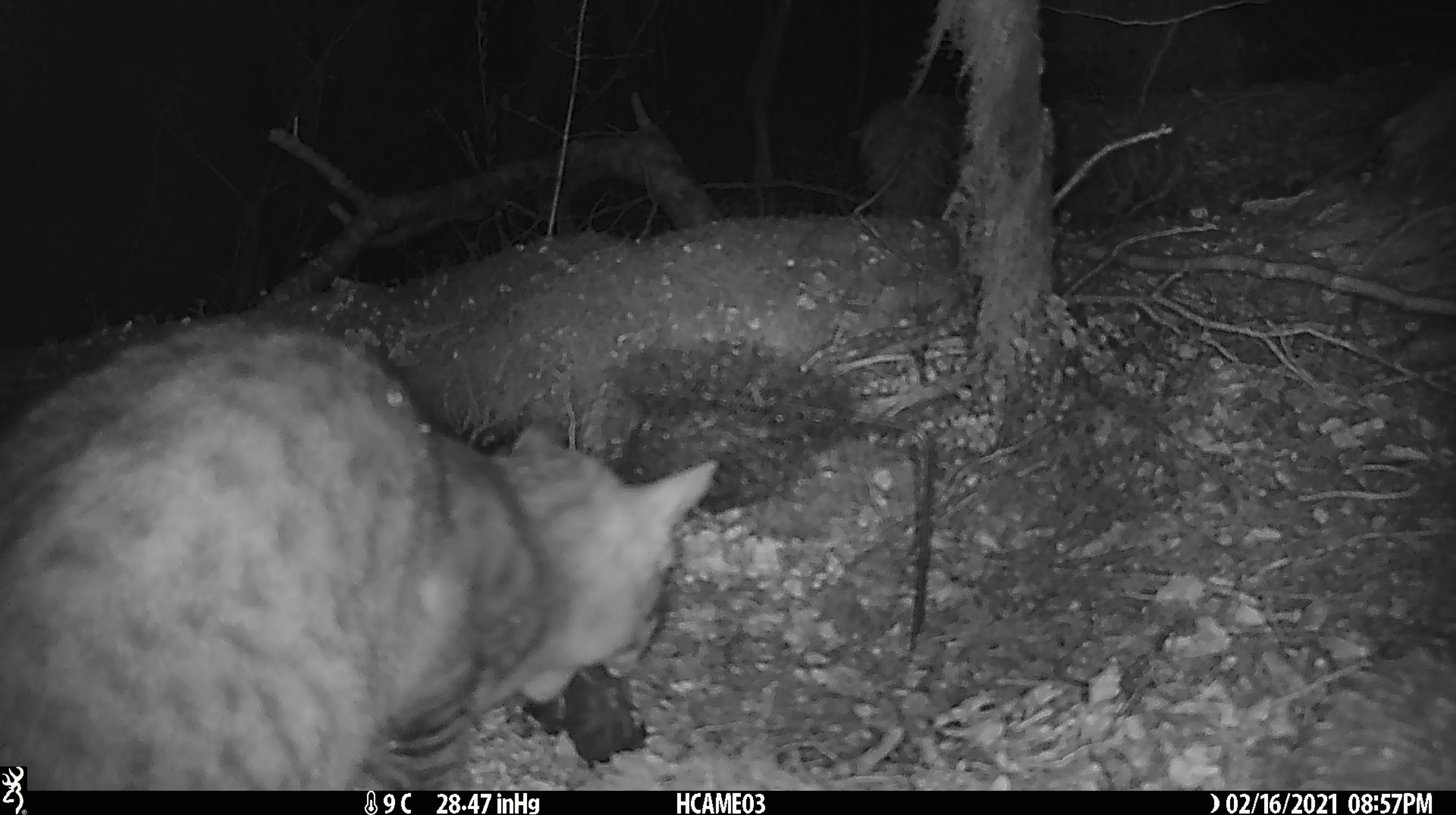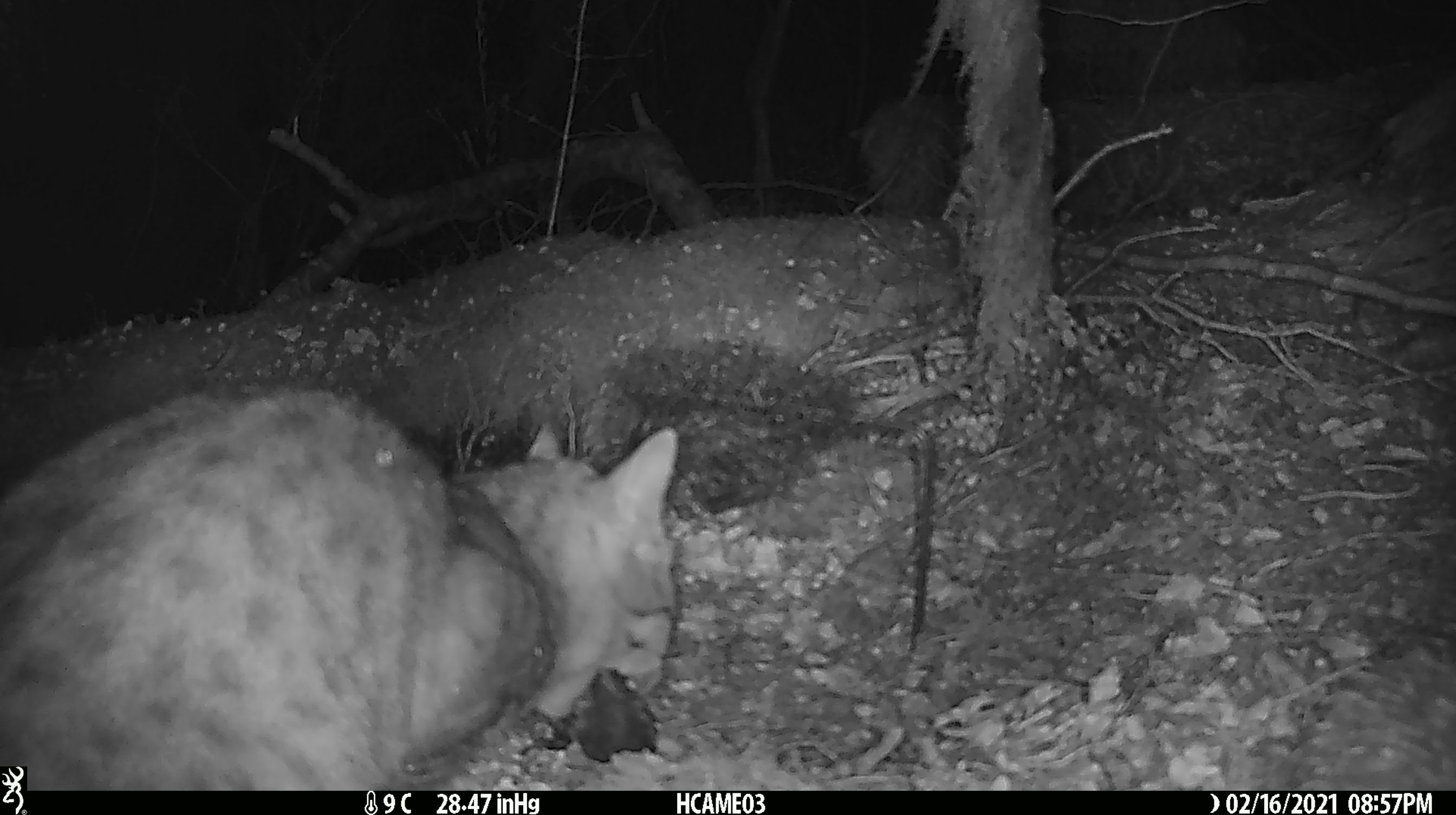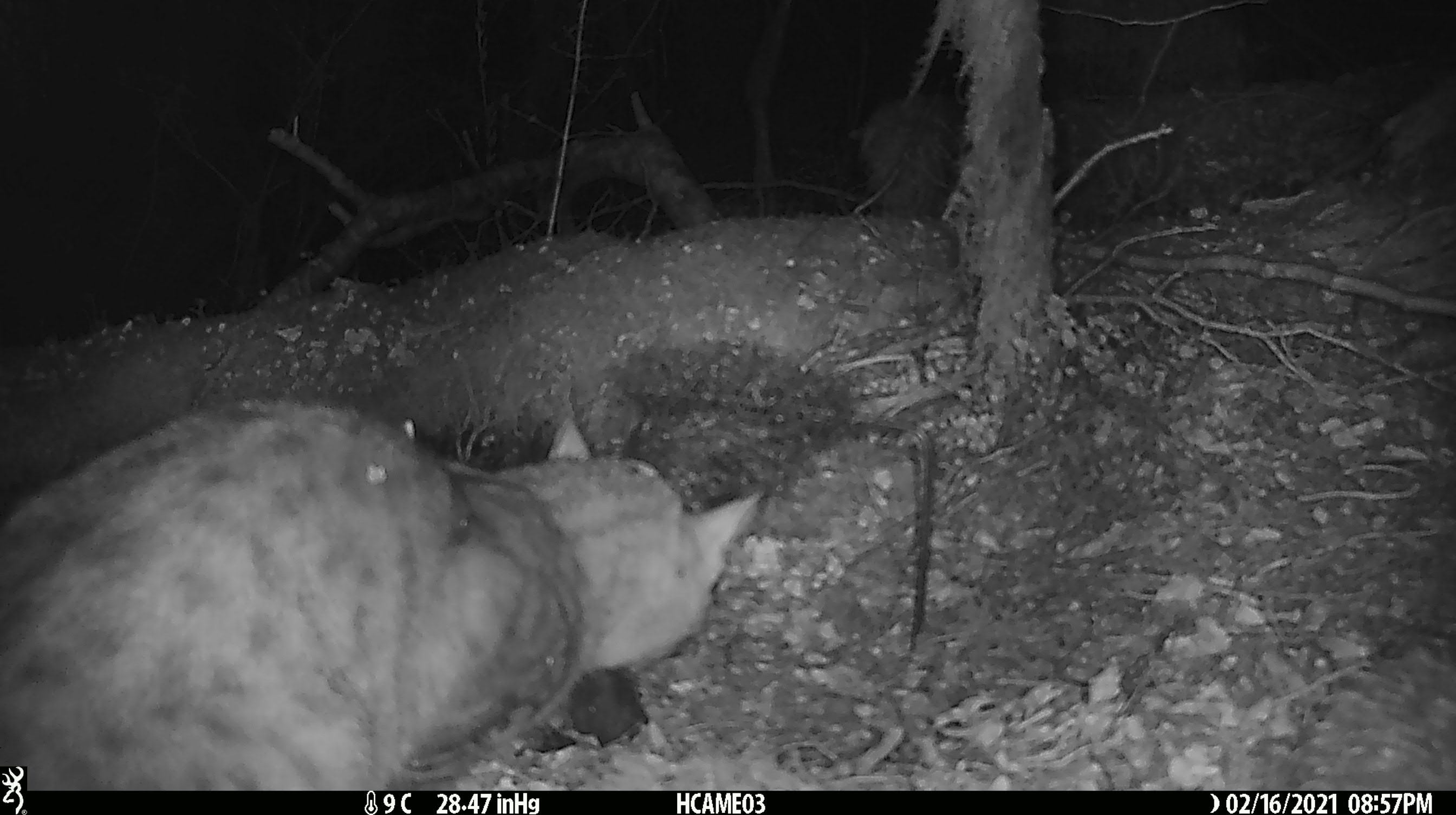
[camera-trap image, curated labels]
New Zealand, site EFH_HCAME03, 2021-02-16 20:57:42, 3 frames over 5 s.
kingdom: Animalia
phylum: Chordata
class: Mammalia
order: Carnivora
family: Felidae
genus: Felis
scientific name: Felis catus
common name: domestic cat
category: cat